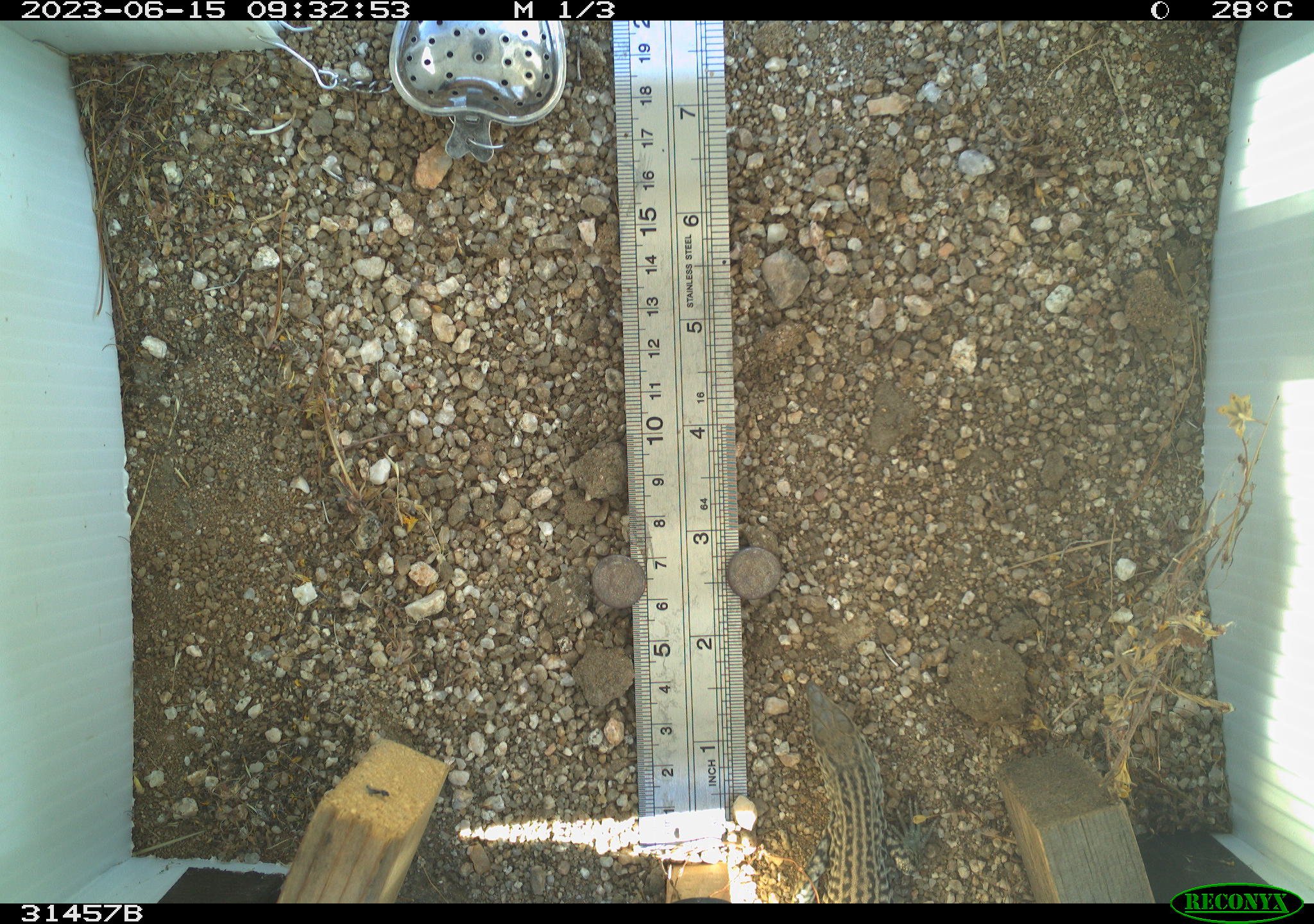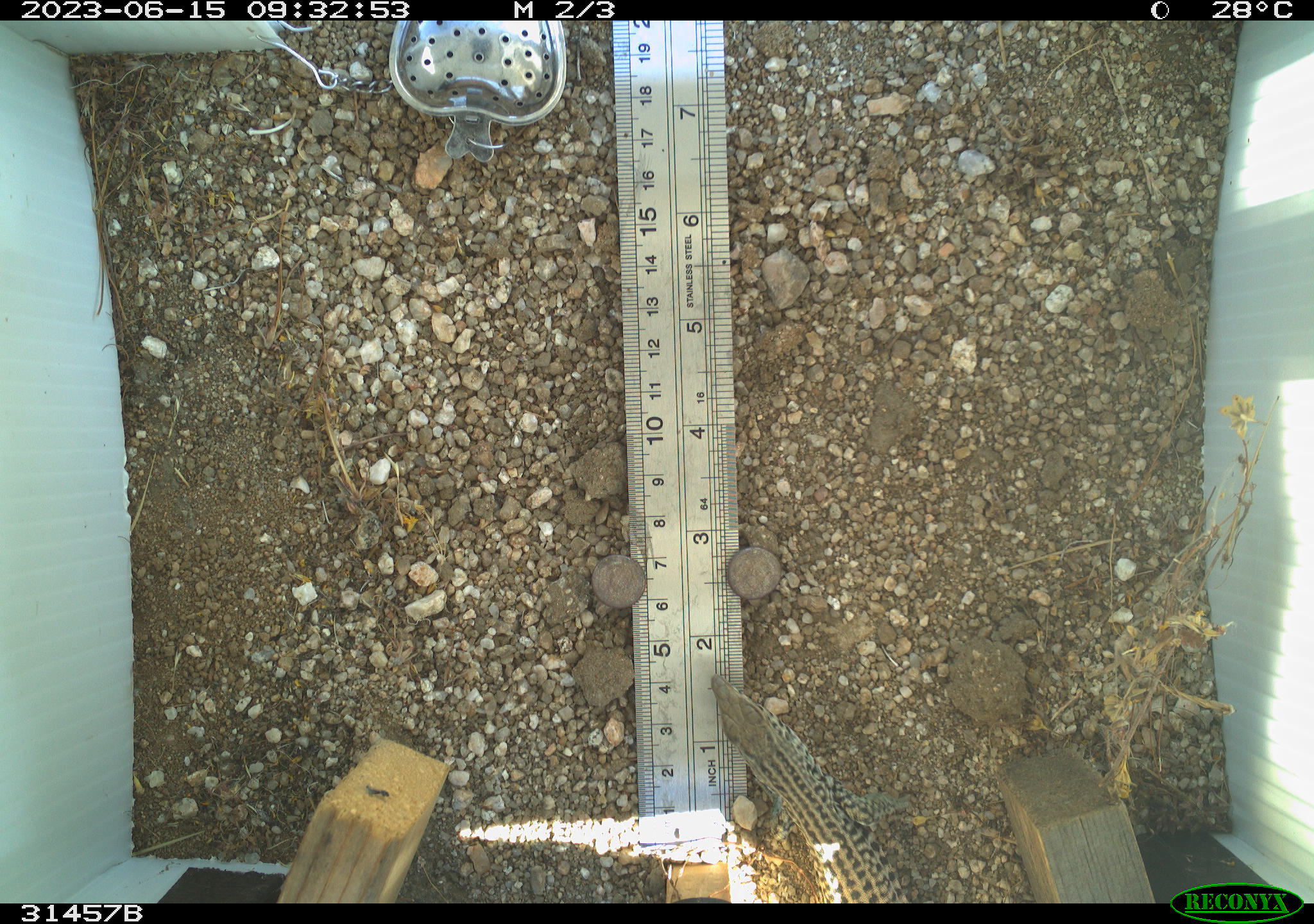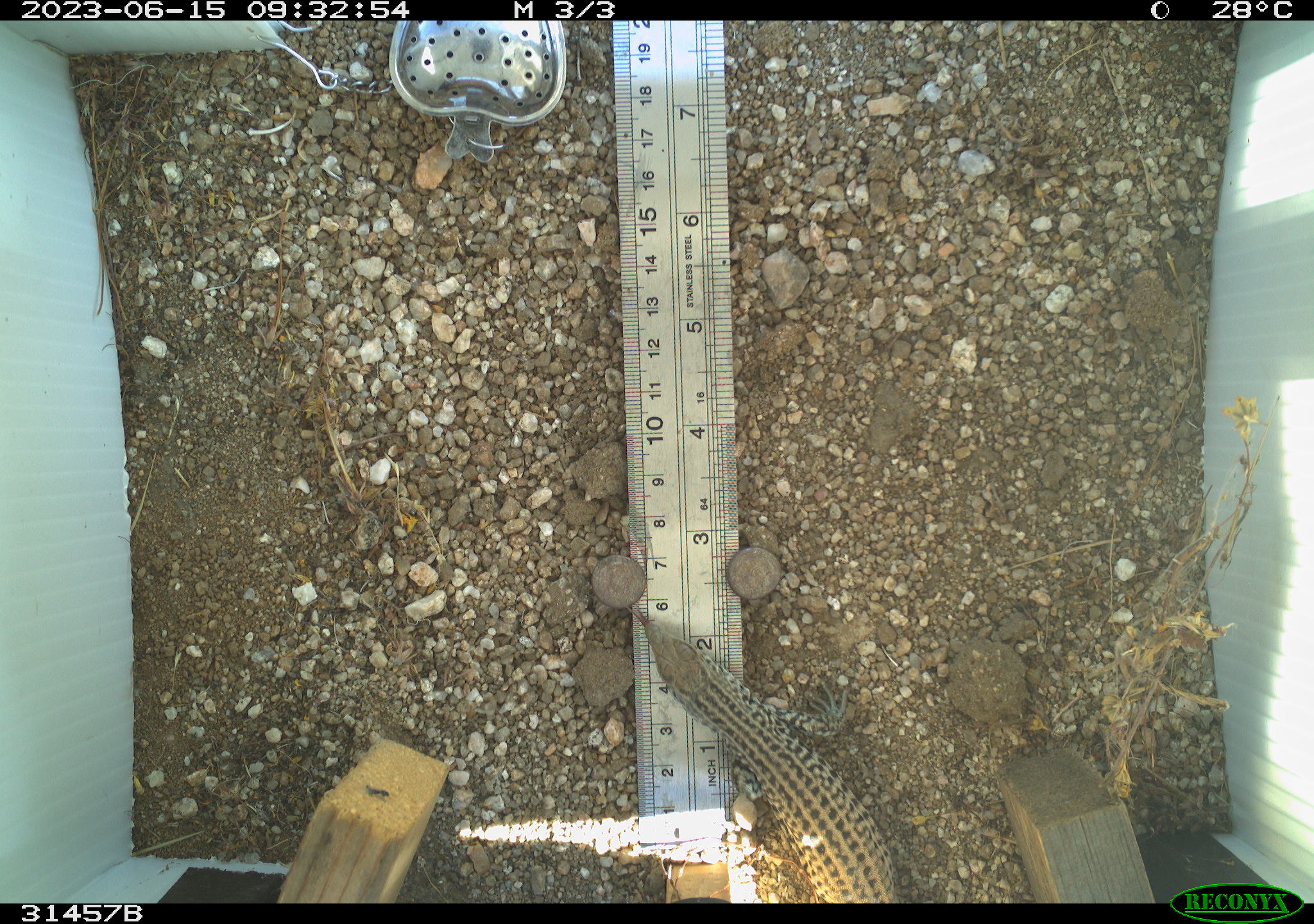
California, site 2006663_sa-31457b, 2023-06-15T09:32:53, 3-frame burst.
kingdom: Animalia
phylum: Chordata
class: Reptilia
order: Squamata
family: Teiidae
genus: Aspidoscelis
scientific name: Aspidoscelis tigris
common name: western whiptail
Western whiptail (Aspidoscelis tigris).